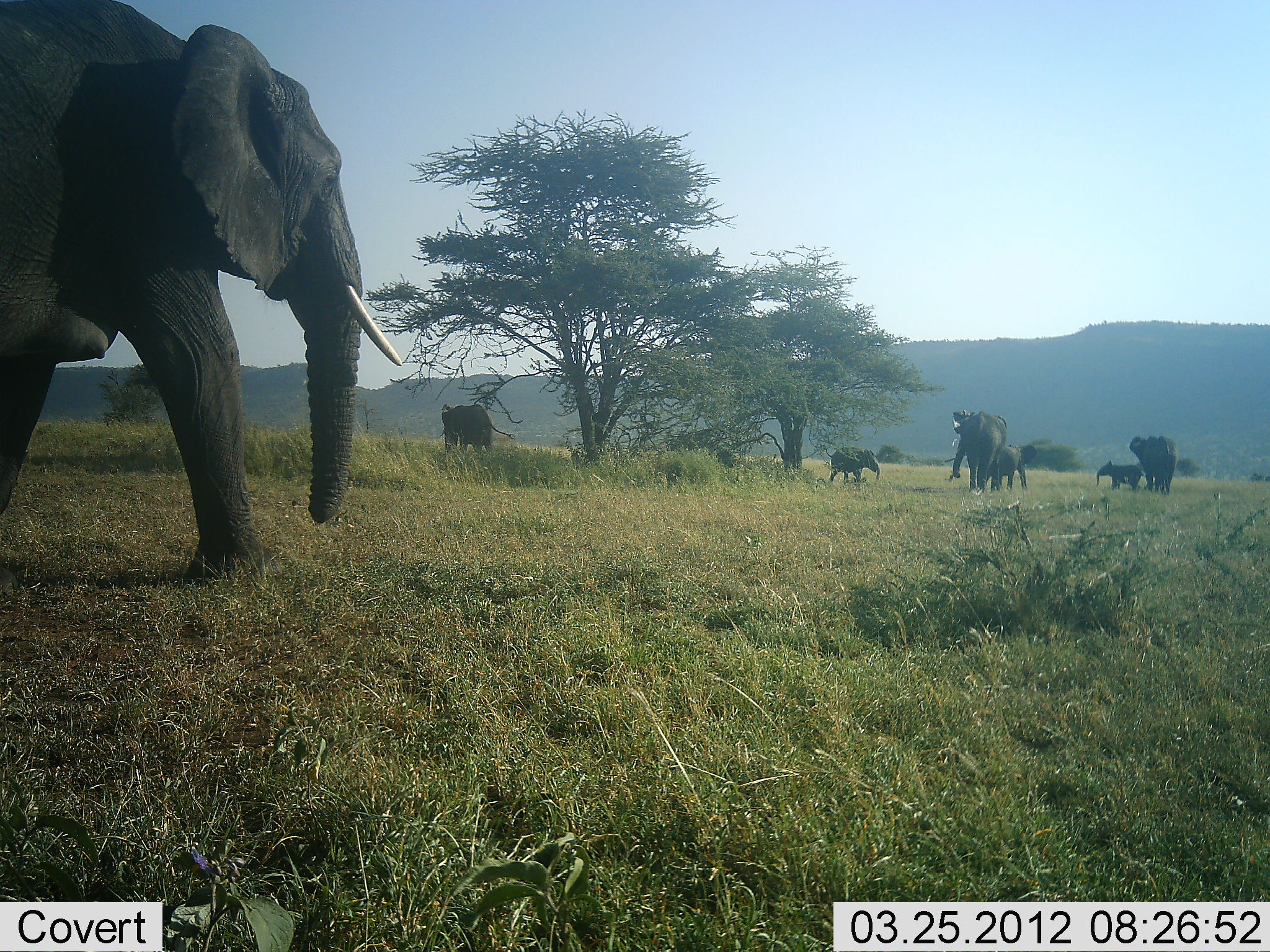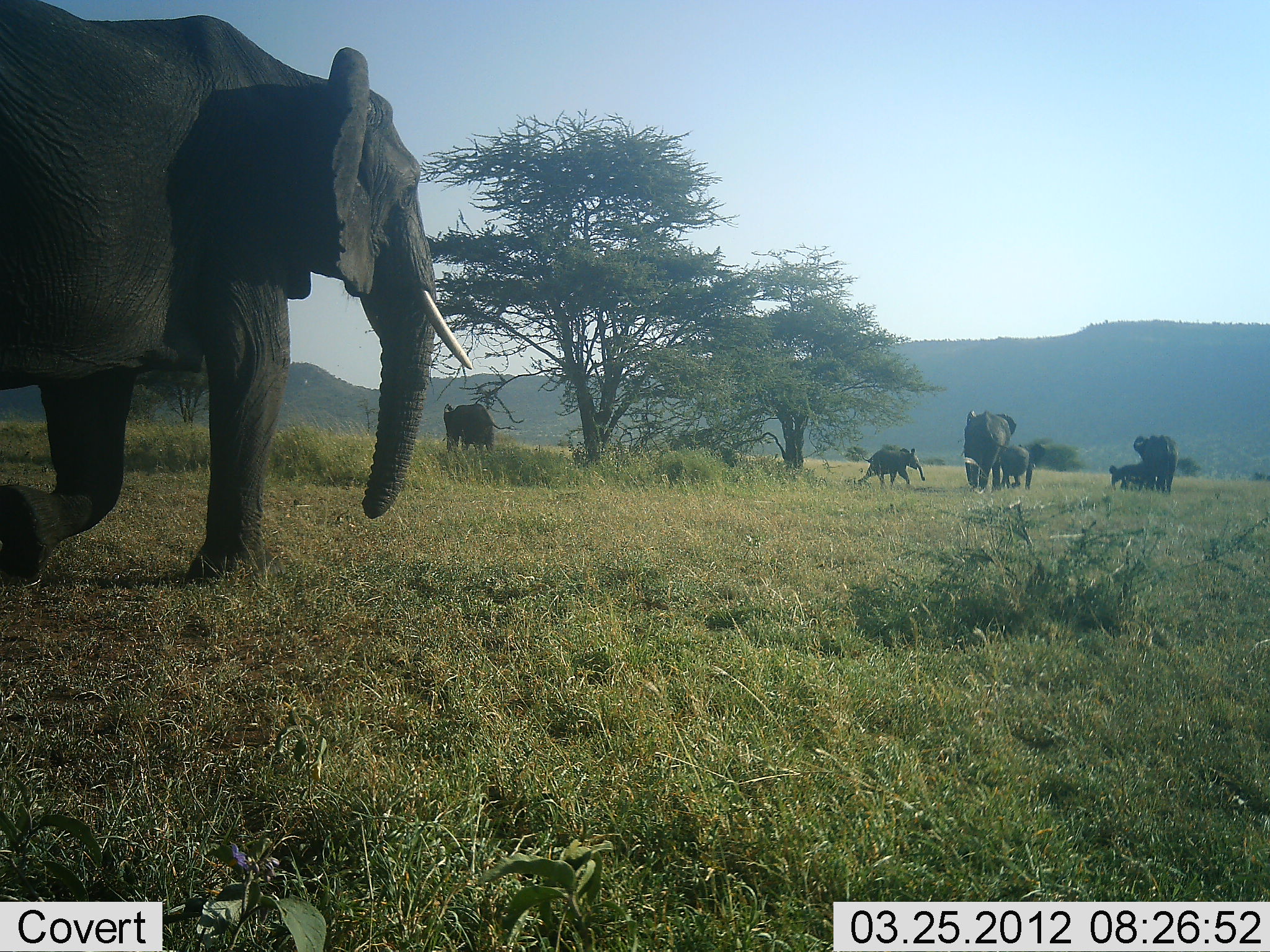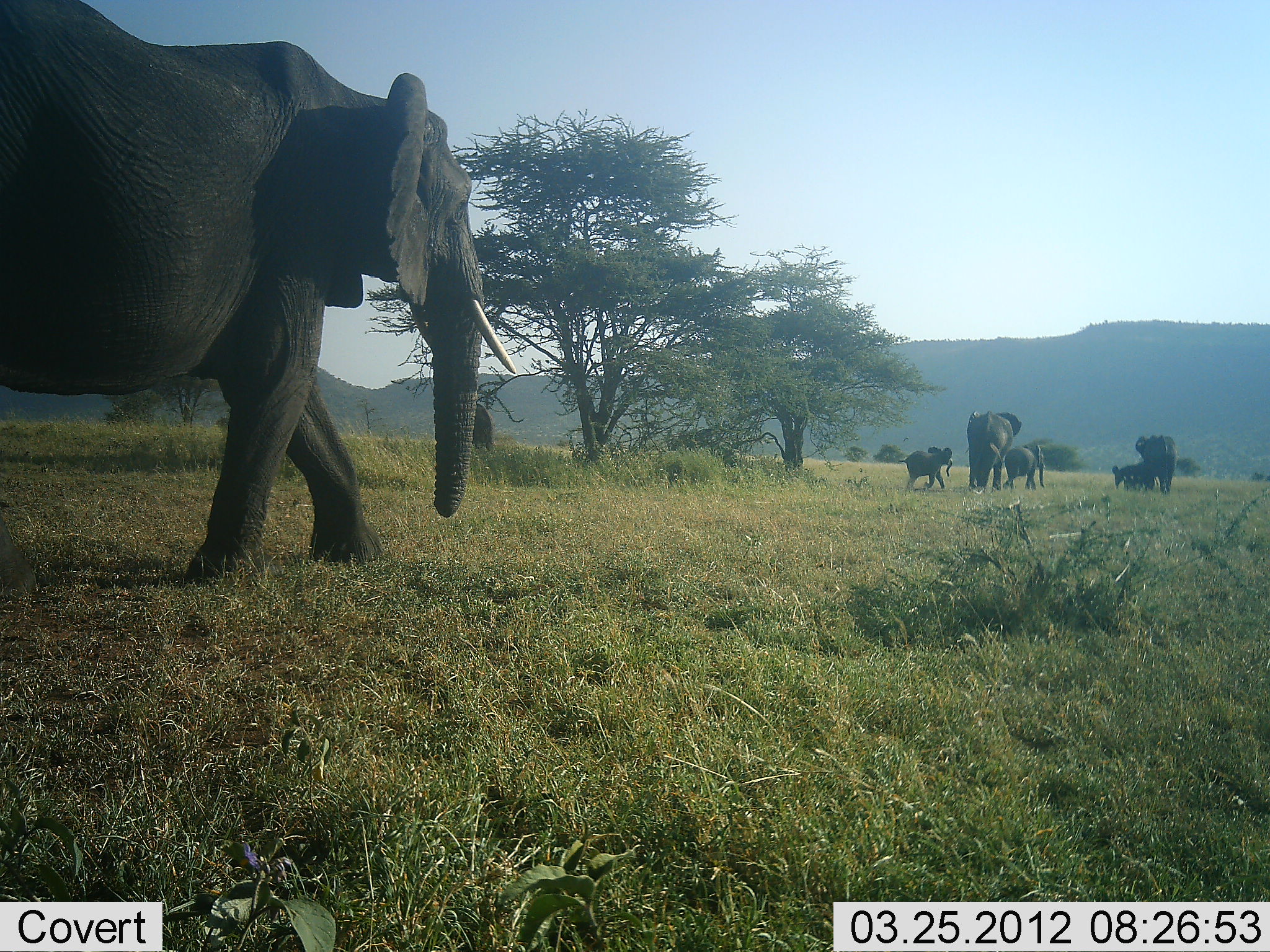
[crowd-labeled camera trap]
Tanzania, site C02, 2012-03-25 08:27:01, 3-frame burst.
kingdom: Animalia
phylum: Chordata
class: Mammalia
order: Proboscidea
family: Elephantidae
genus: Loxodonta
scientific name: Loxodonta africana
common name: african bush elephant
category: elephant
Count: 7.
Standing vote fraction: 38%.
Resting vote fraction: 4%.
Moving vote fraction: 100%.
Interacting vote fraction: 12%.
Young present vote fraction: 67%.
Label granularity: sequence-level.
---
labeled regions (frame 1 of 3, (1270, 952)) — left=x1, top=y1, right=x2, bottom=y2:
animal: left=2, top=2, right=404, bottom=605; left=950, top=406, right=1007, bottom=494; left=437, top=402, right=516, bottom=457; left=1128, top=433, right=1179, bottom=497; left=824, top=445, right=882, bottom=484; left=1000, top=442, right=1037, bottom=493; left=1094, top=459, right=1144, bottom=492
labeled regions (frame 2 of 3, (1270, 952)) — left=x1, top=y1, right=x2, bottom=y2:
animal: left=0, top=1, right=478, bottom=589; left=441, top=399, right=520, bottom=460; left=960, top=409, right=1018, bottom=491; left=855, top=446, right=927, bottom=489; left=1133, top=434, right=1181, bottom=495; left=999, top=441, right=1047, bottom=491; left=1108, top=462, right=1156, bottom=491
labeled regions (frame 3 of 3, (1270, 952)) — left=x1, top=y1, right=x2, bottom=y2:
animal: left=0, top=1, right=518, bottom=595; left=965, top=410, right=1022, bottom=493; left=1133, top=434, right=1178, bottom=495; left=897, top=446, right=954, bottom=491; left=1002, top=442, right=1047, bottom=492; left=1112, top=461, right=1161, bottom=491; left=472, top=403, right=496, bottom=454